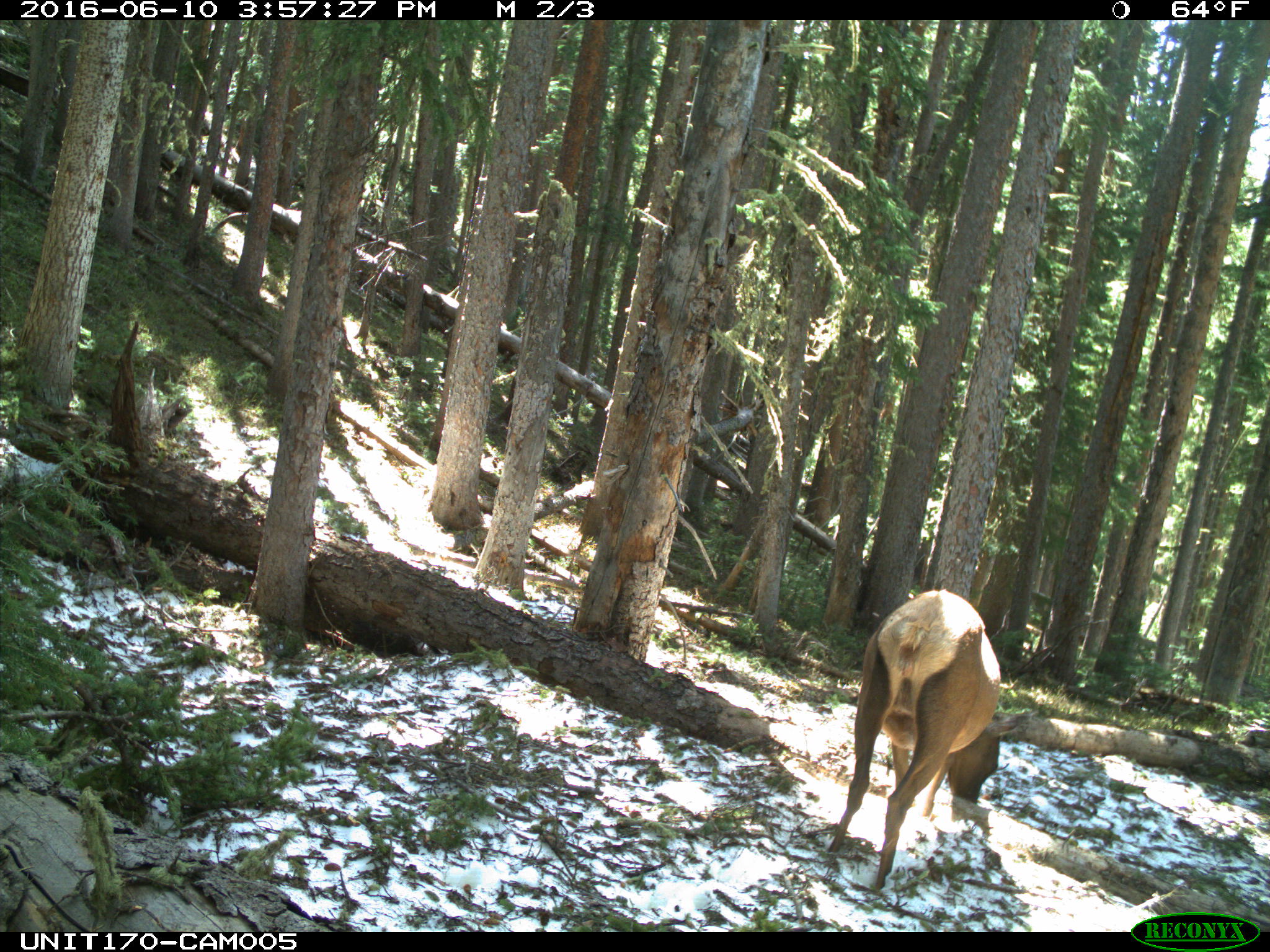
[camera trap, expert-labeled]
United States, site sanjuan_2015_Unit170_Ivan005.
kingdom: Animalia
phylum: Chordata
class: Mammalia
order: Artiodactyla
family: Cervidae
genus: Cervus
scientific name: Cervus elaphus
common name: red deer